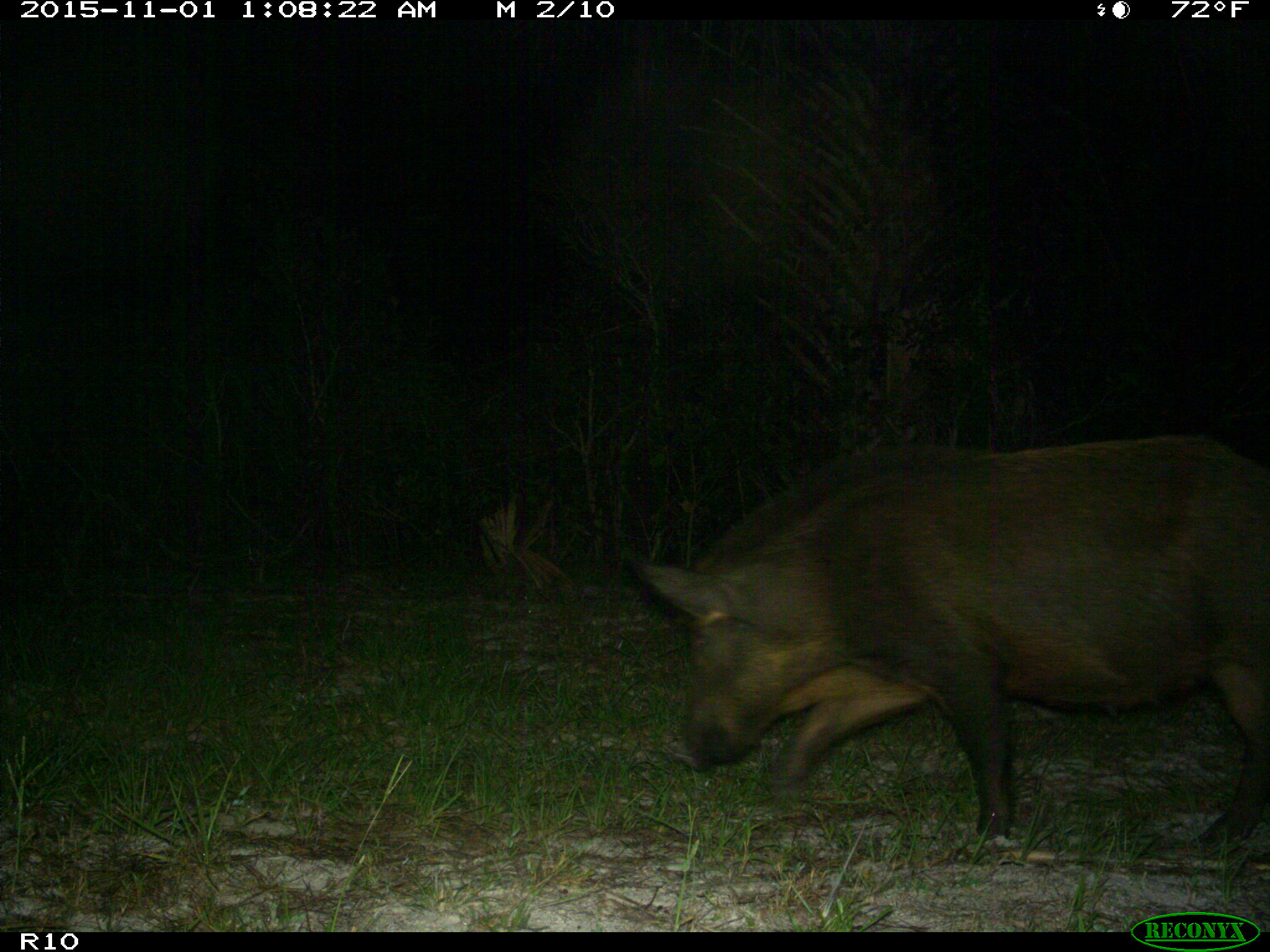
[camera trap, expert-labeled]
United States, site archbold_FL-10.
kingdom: Animalia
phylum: Chordata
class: Mammalia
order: Artiodactyla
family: Suidae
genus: Sus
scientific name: Sus scrofa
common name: wild boar